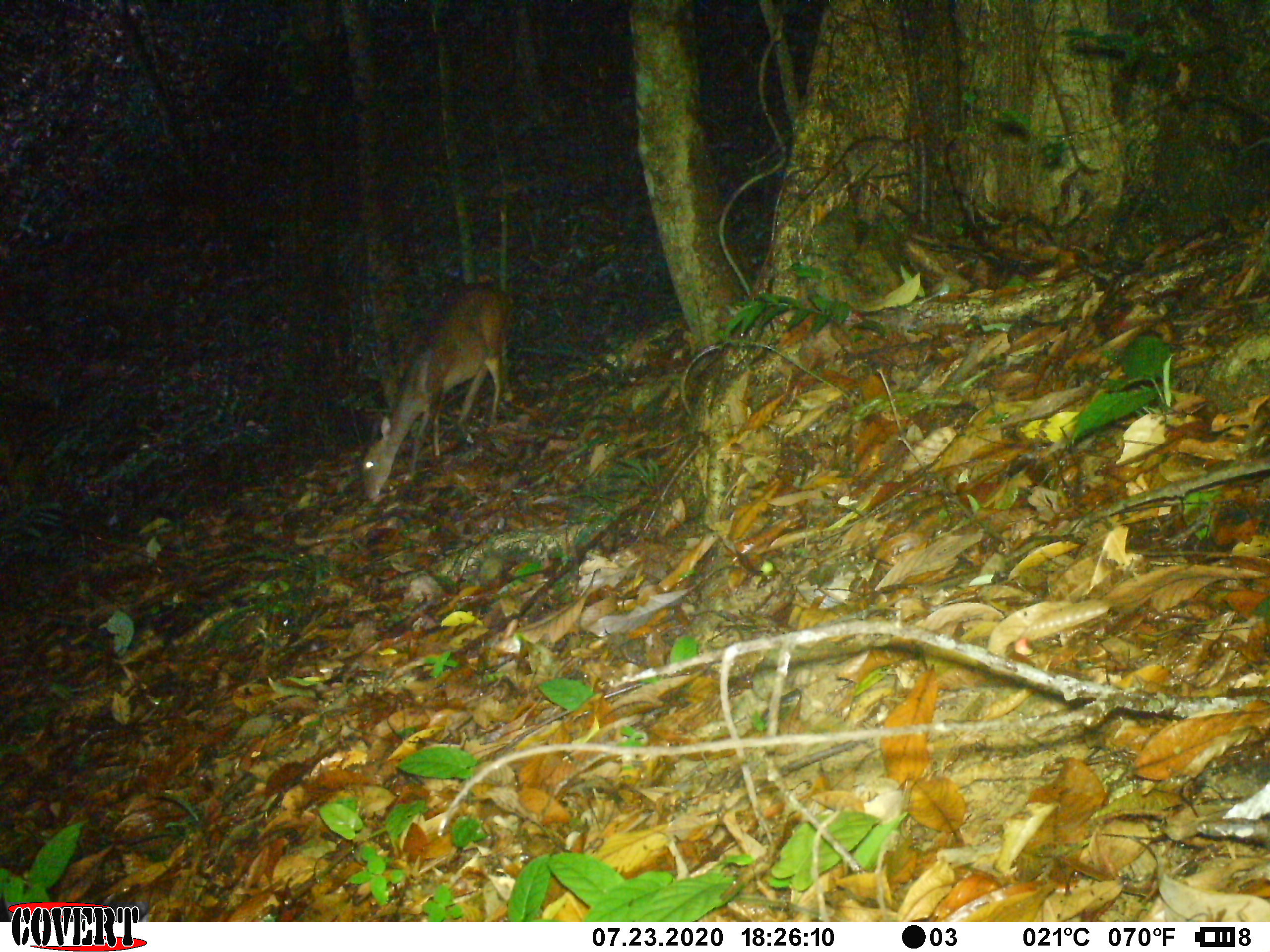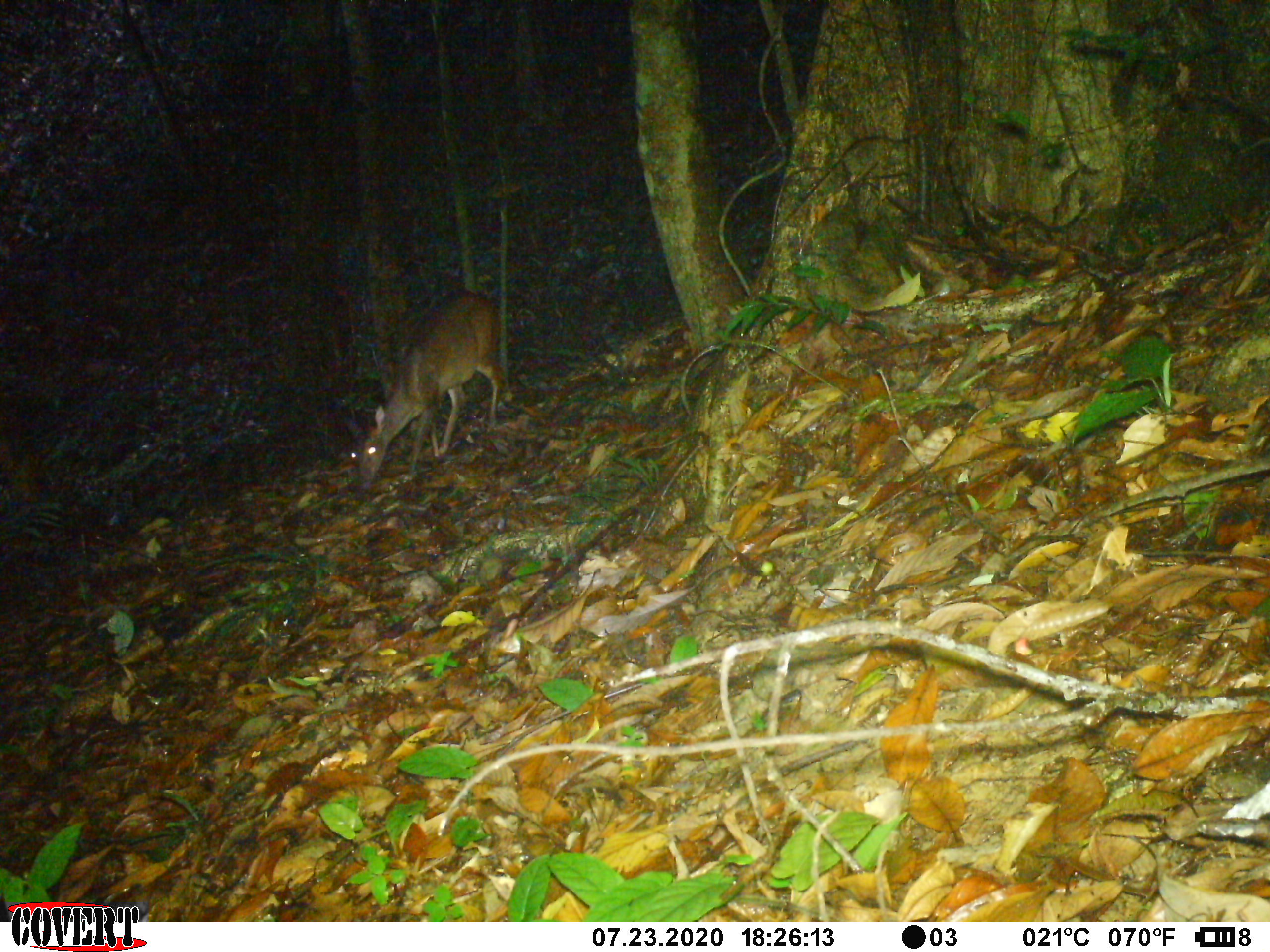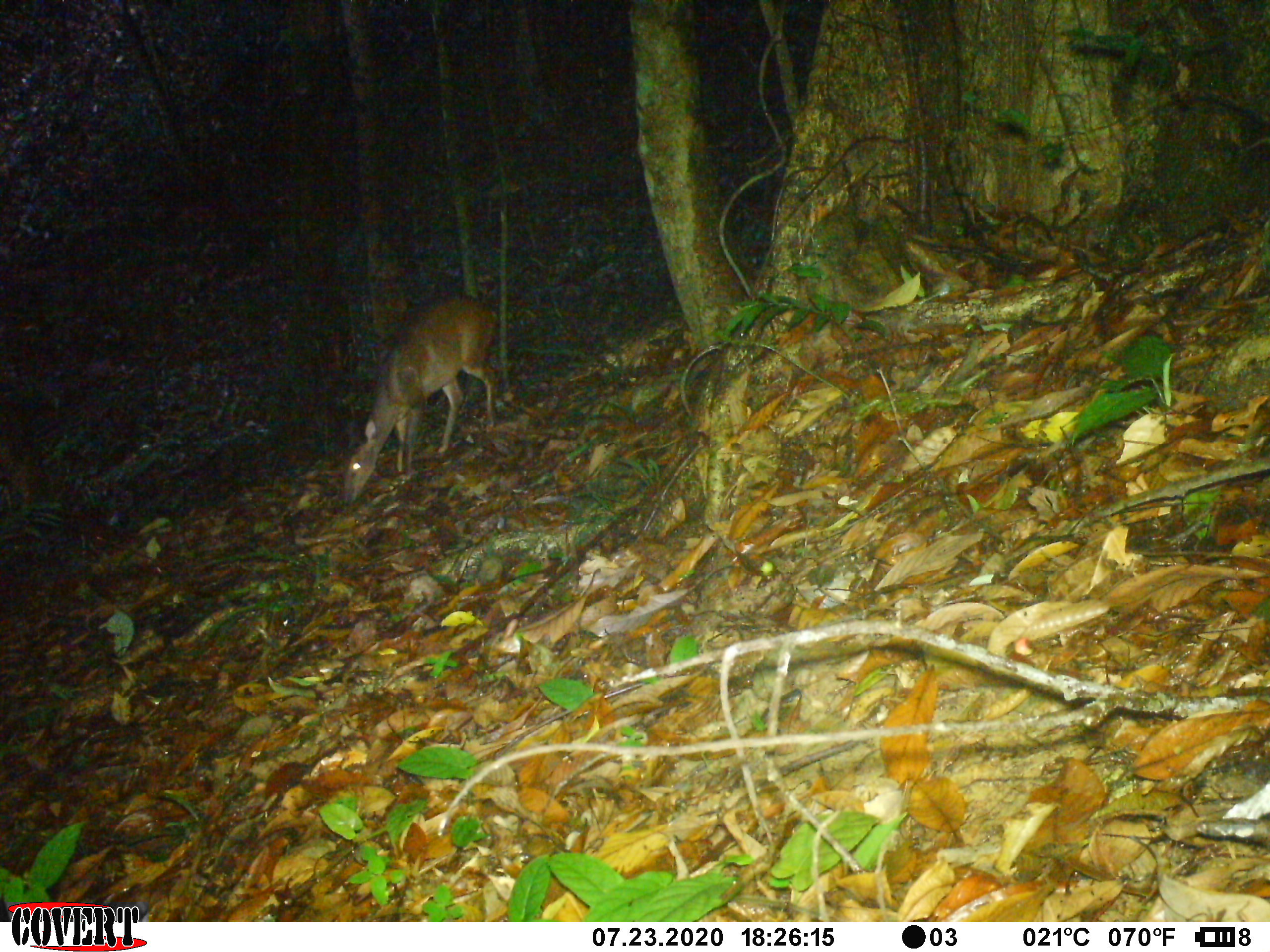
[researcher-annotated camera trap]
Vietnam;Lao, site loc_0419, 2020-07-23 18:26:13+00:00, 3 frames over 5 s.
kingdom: Animalia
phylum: Chordata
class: Mammalia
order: Artiodactyla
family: Cervidae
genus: Muntiacus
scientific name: Muntiacus vuquangensis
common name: large-antlered muntjac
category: large antlered muntjac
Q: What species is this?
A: Large antlered muntjac (large-antlered muntjac) (Muntiacus vuquangensis).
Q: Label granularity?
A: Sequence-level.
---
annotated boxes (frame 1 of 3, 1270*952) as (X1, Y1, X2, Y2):
large antlered muntjac: (355, 279, 513, 502)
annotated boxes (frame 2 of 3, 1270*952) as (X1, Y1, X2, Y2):
large antlered muntjac: (341, 286, 502, 493)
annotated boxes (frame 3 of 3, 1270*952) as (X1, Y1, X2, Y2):
large antlered muntjac: (342, 291, 499, 507)